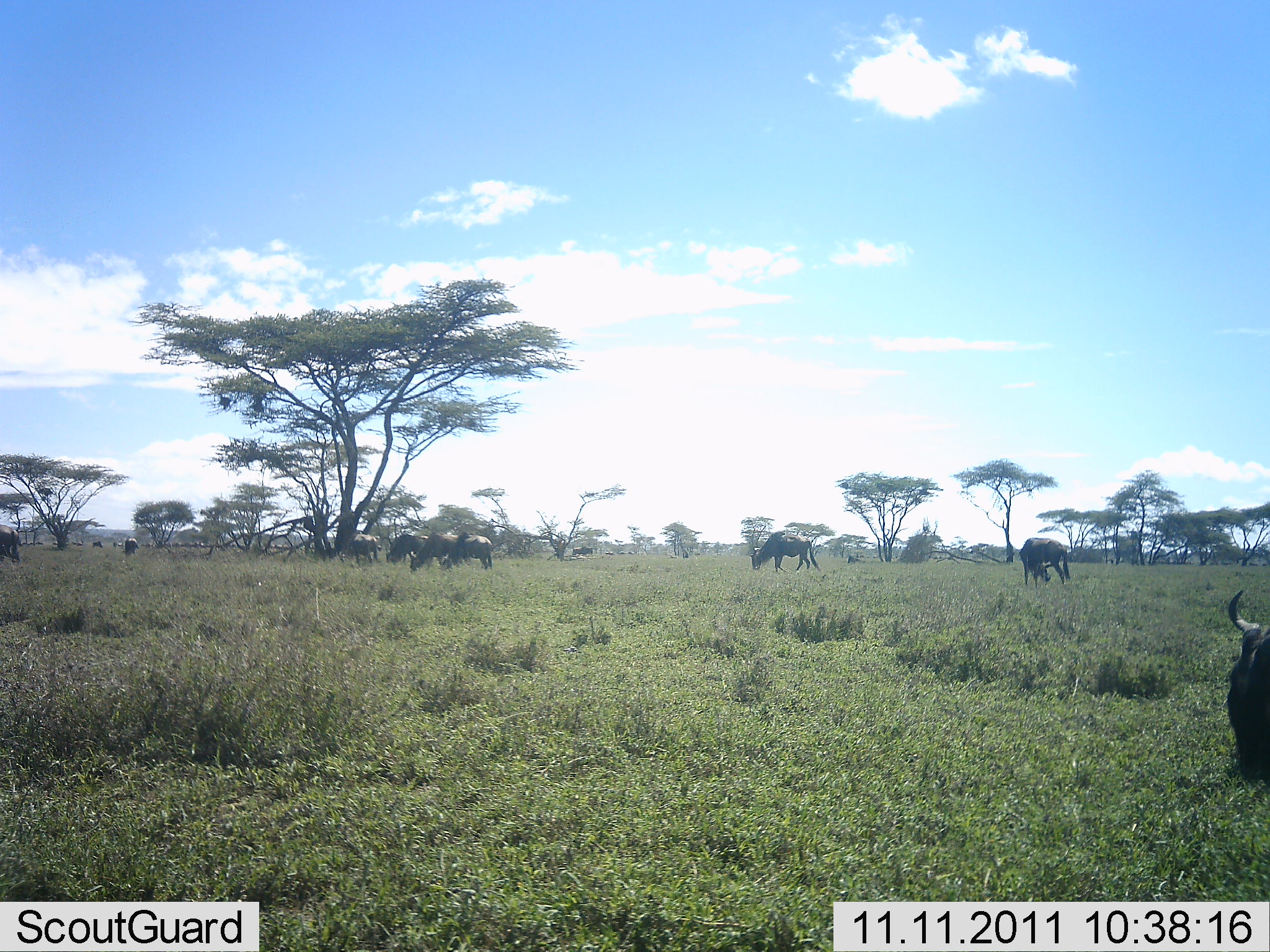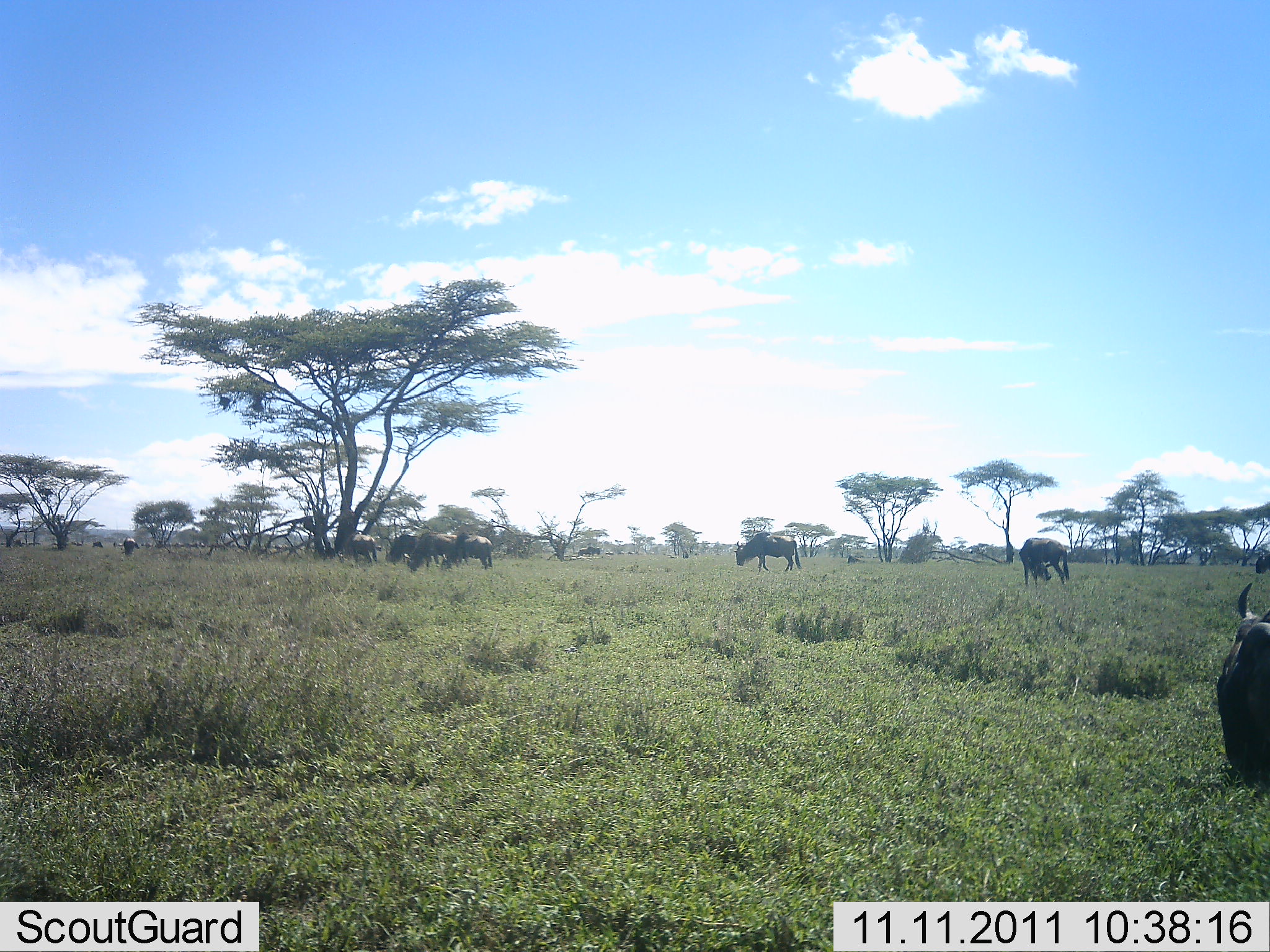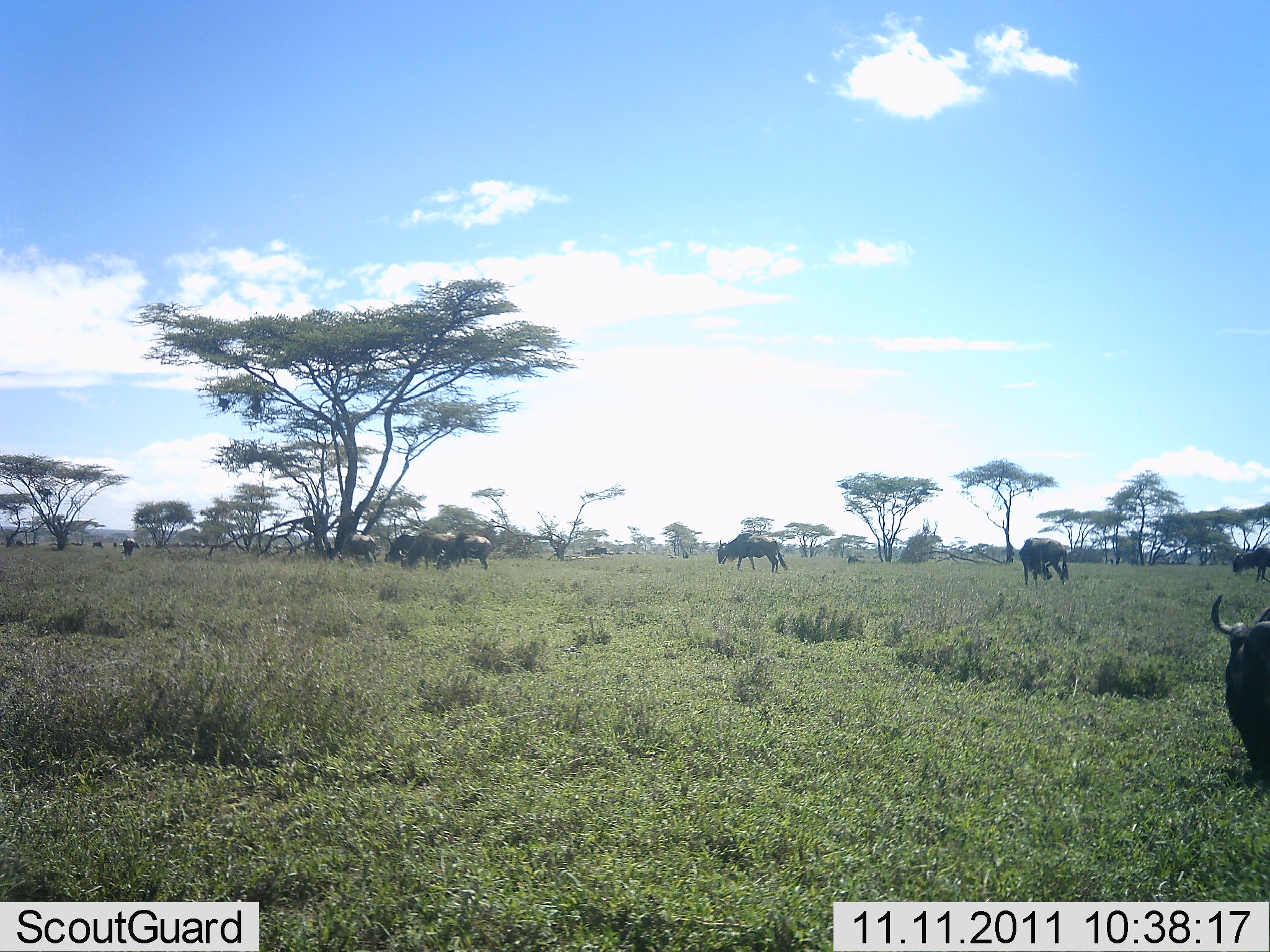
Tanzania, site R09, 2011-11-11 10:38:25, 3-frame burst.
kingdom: Animalia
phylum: Chordata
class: Mammalia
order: Artiodactyla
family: Bovidae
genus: Connochaetes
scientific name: Connochaetes taurinus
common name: blue wildebeest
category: wildebeest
Wildebeest (blue wildebeest) (Connochaetes taurinus), count 11-50. Behavior (volunteer vote fractions): standing 50%, resting 0%, moving 40%, interacting 0%. Young present (vote fraction): 0%. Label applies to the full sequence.